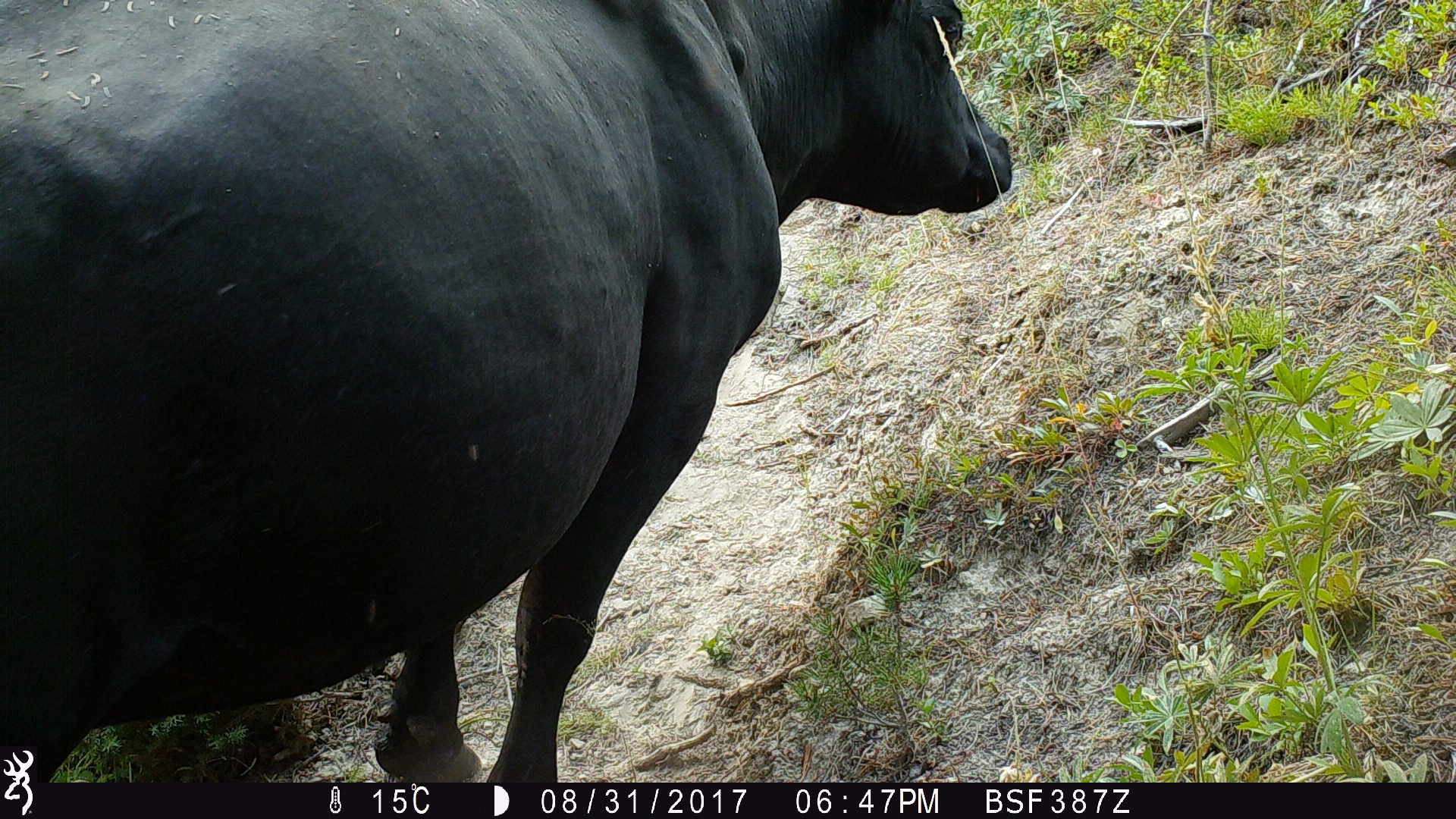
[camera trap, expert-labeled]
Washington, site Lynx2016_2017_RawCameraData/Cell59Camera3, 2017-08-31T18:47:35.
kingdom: Animalia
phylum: Chordata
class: Mammalia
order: Artiodactyla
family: Bovidae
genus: Bos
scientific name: Bos taurus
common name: domestic cattle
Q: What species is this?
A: Domestic cattle (Bos taurus).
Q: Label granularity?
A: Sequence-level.